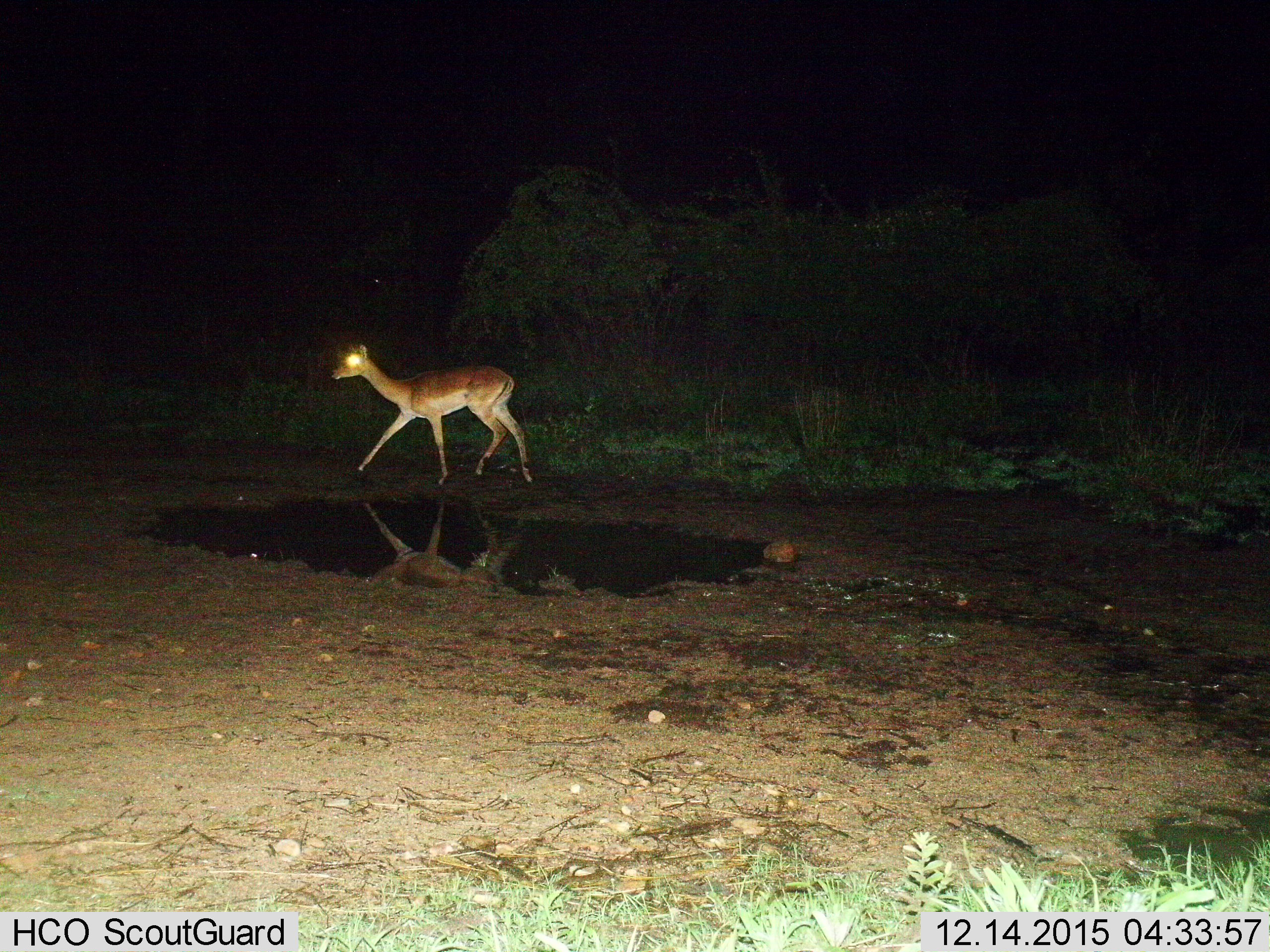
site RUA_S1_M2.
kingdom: Animalia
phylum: Chordata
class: Mammalia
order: Artiodactyla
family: Bovidae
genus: Aepyceros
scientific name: Aepyceros melampus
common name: impala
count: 1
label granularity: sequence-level